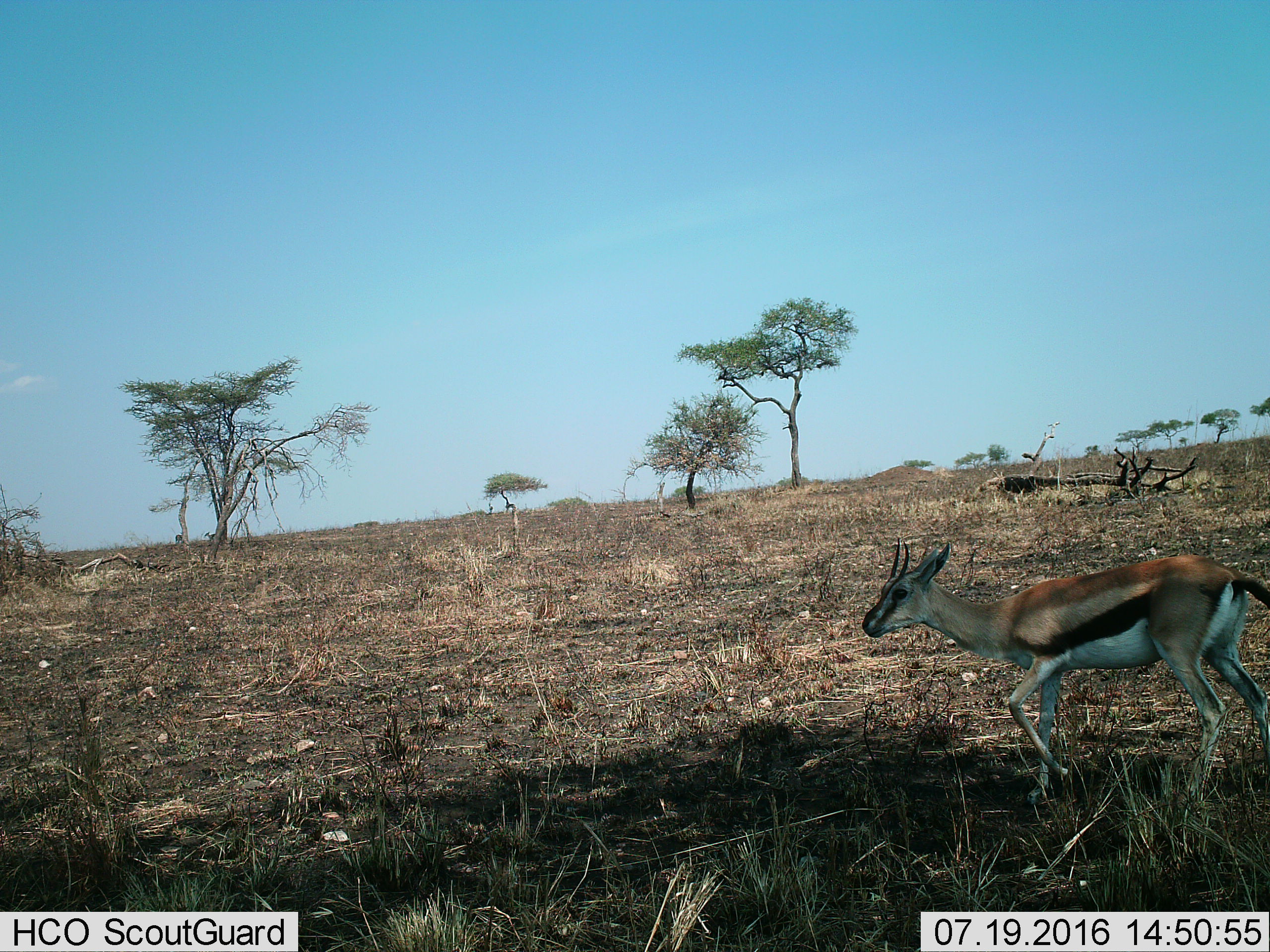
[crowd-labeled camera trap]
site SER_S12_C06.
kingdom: Animalia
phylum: Chordata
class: Mammalia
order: Artiodactyla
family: Bovidae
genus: Eudorcas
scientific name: Eudorcas thomsonii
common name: thomson's gazelle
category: gazellethomsons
Gazellethomsons (thomson's gazelle) (Eudorcas thomsonii), count 1. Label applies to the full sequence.